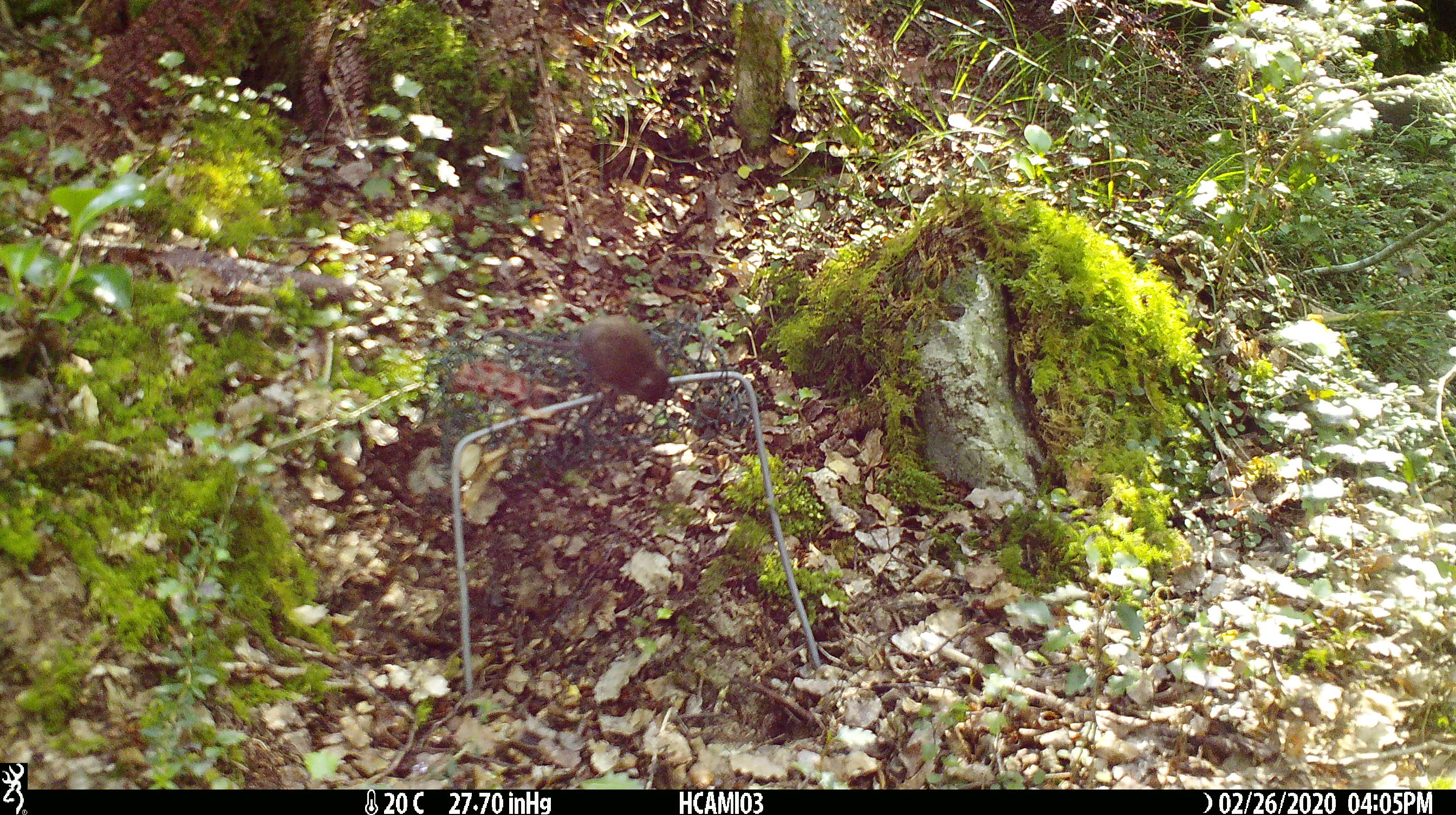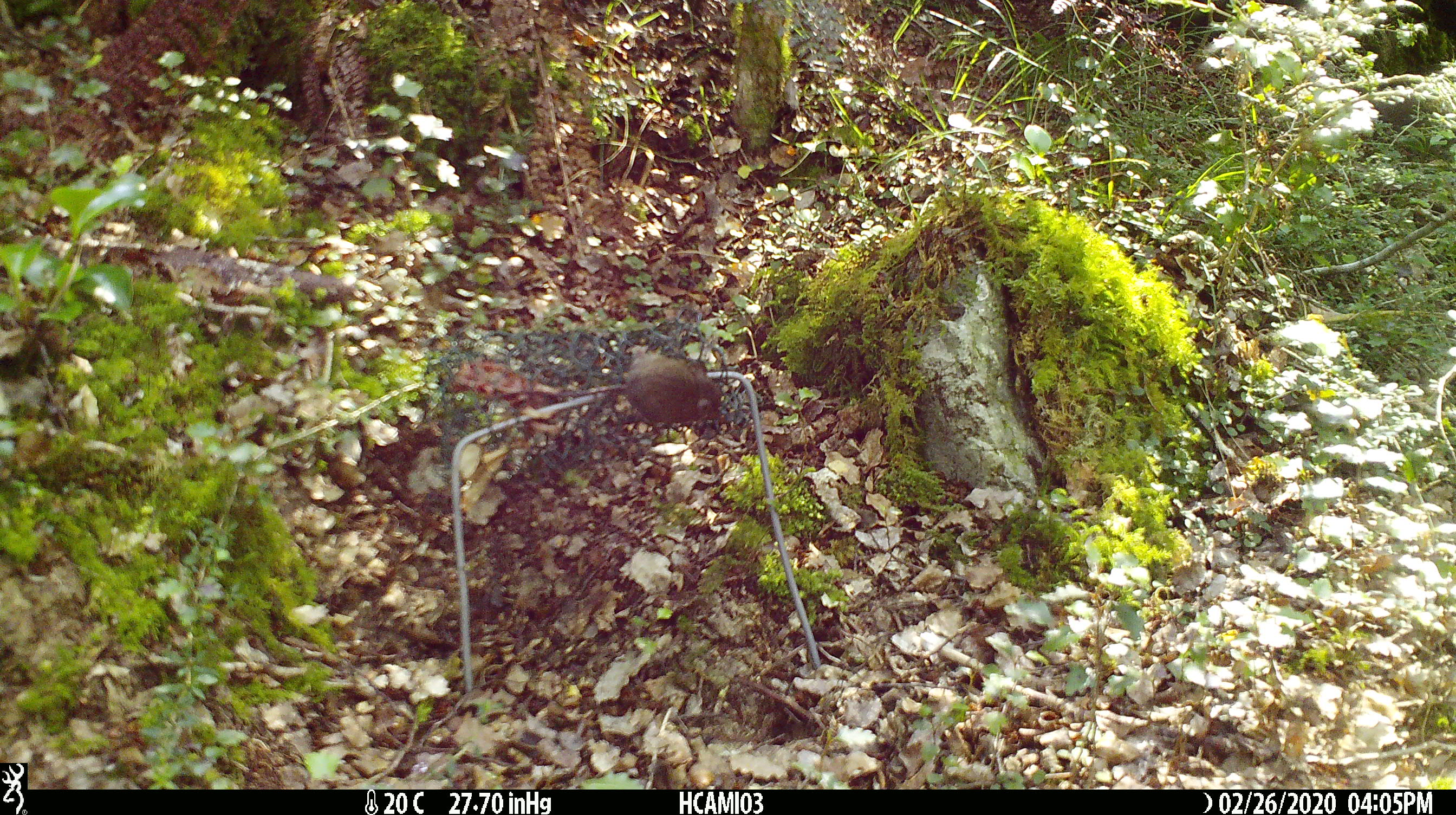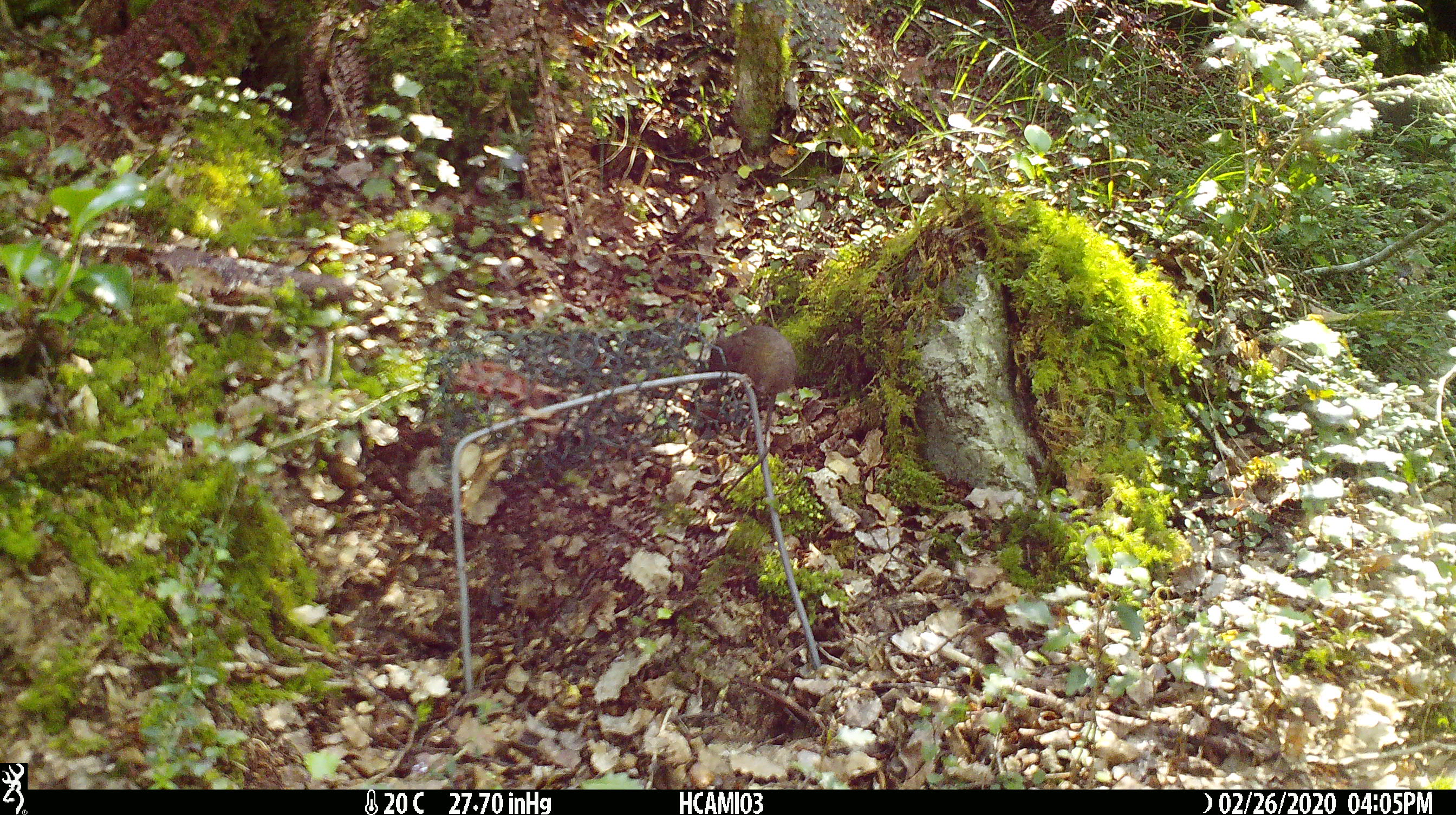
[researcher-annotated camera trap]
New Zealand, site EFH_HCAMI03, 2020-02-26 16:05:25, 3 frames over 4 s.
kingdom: Animalia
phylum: Chordata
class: Mammalia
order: Rodentia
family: Muridae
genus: Mus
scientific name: Mus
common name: mouse